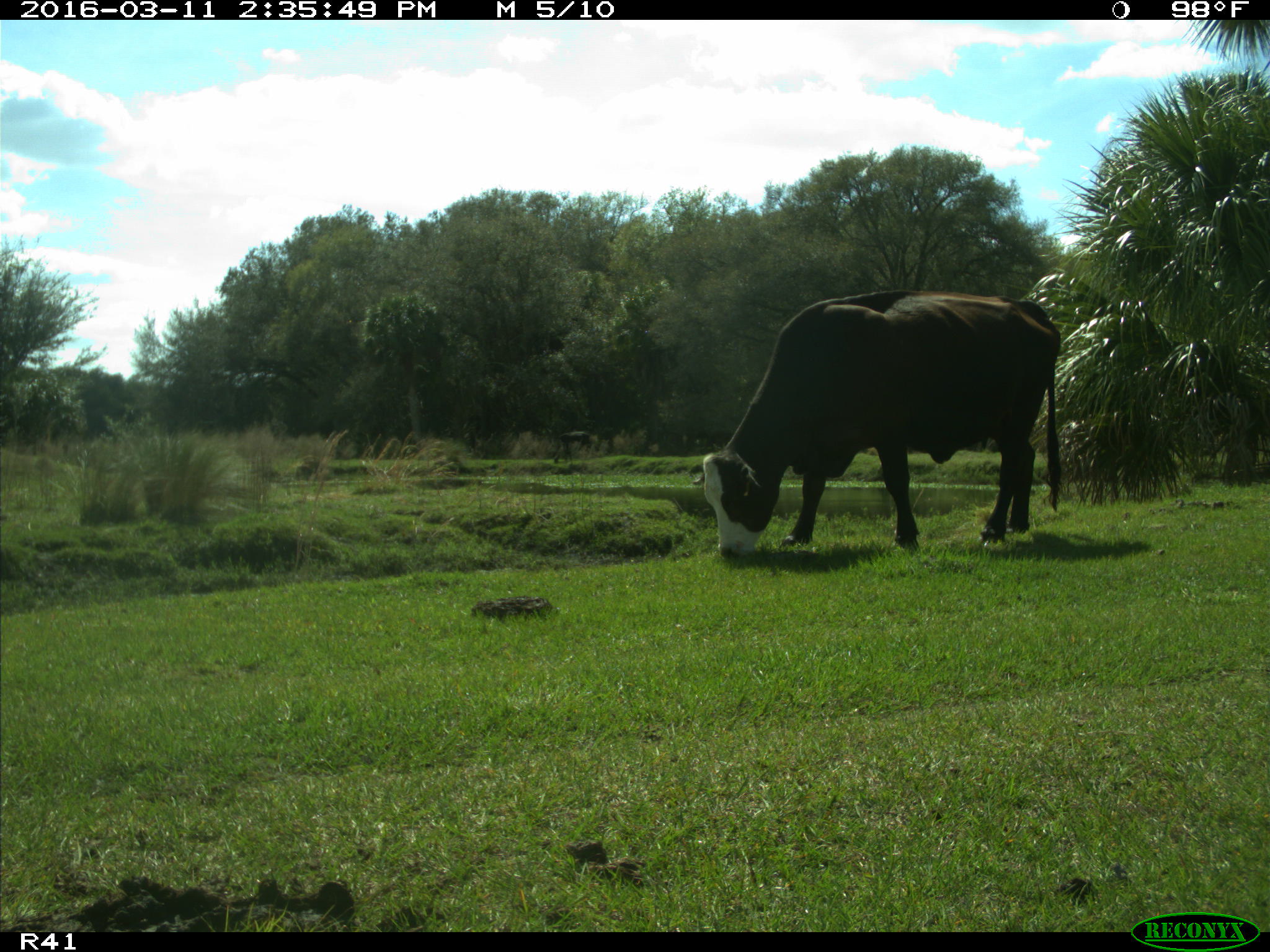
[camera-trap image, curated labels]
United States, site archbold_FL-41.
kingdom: Animalia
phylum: Chordata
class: Mammalia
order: Artiodactyla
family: Bovidae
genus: Bos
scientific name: Bos taurus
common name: domestic cow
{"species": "Bos taurus (domestic cow)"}